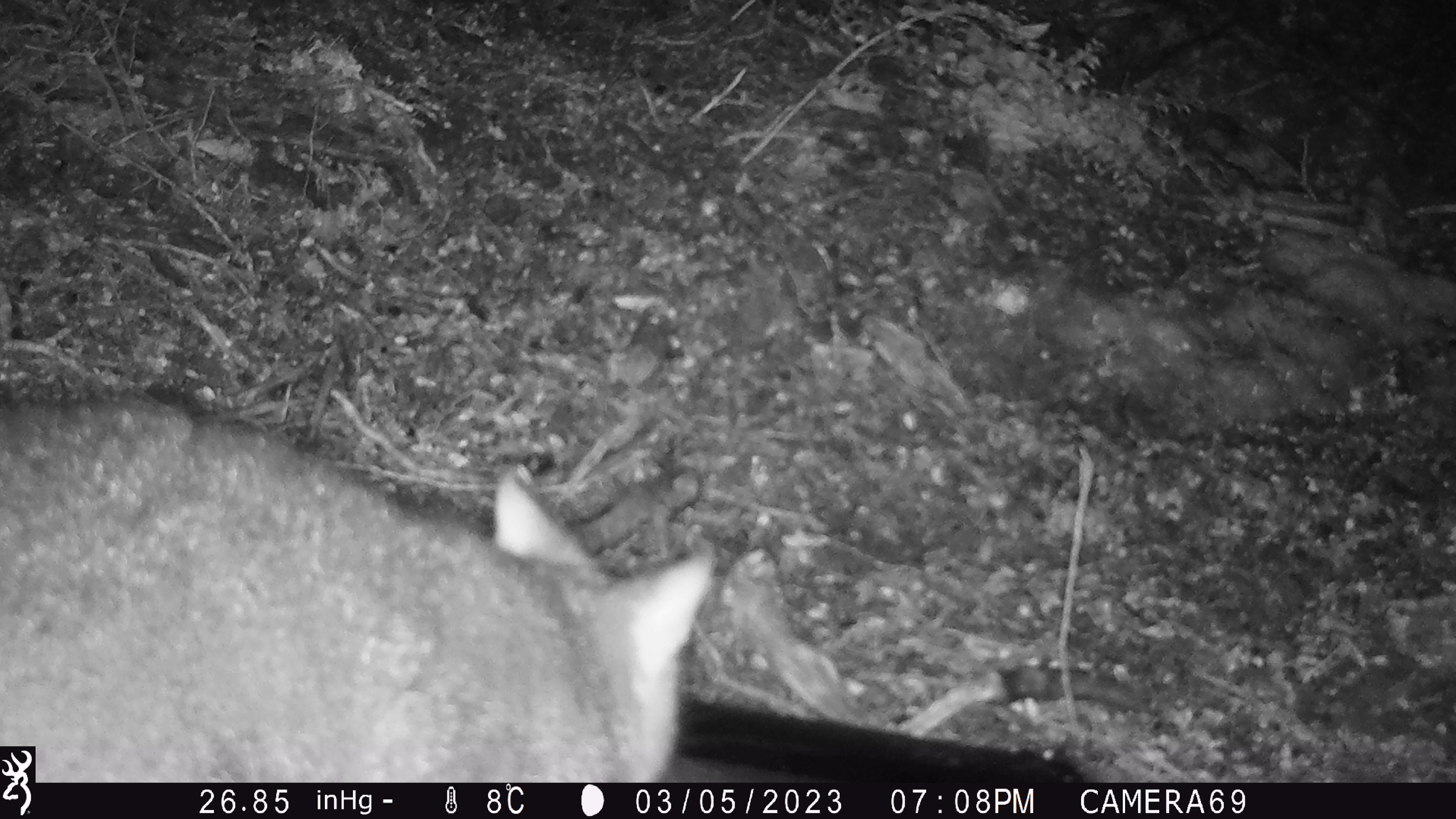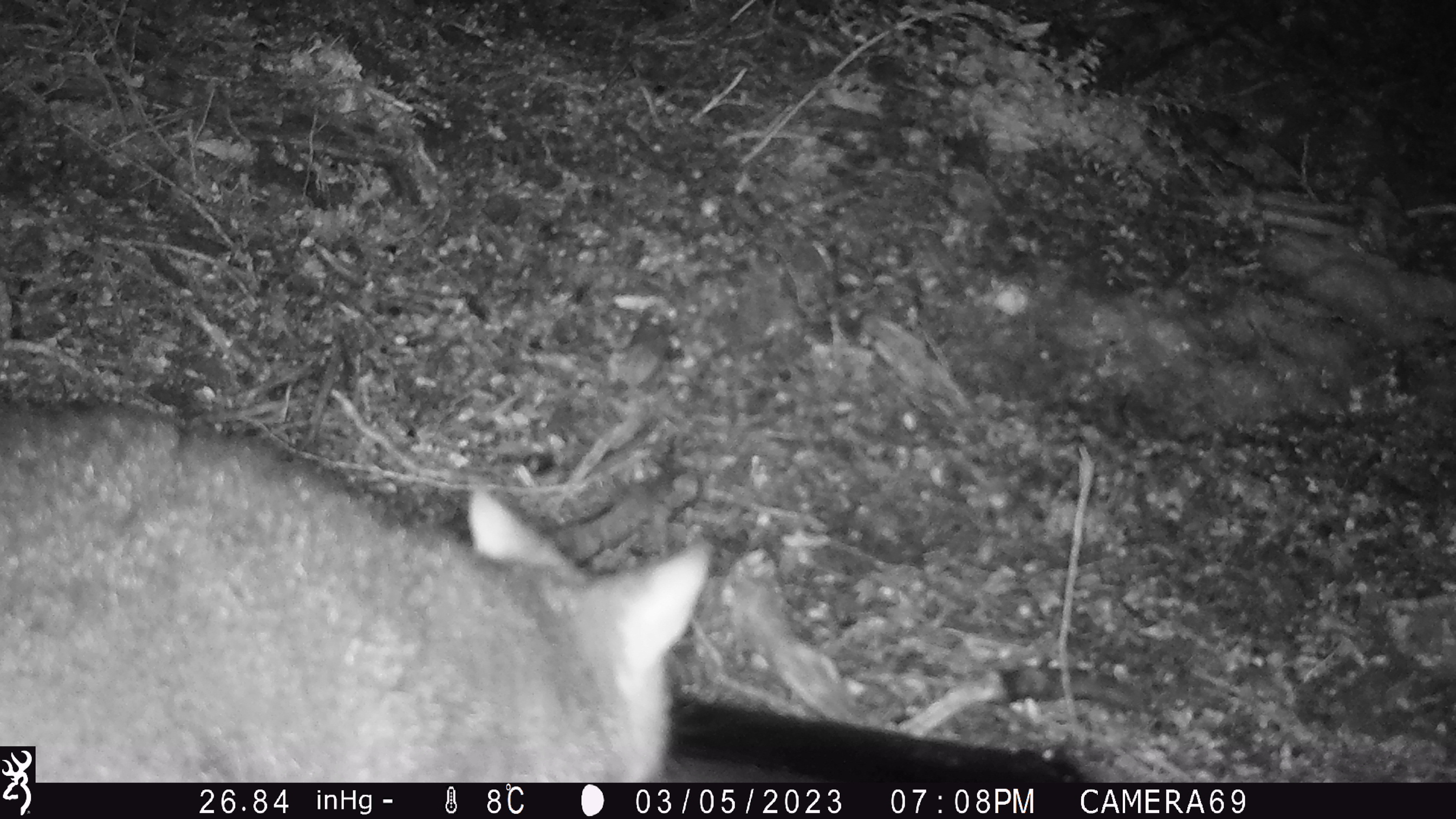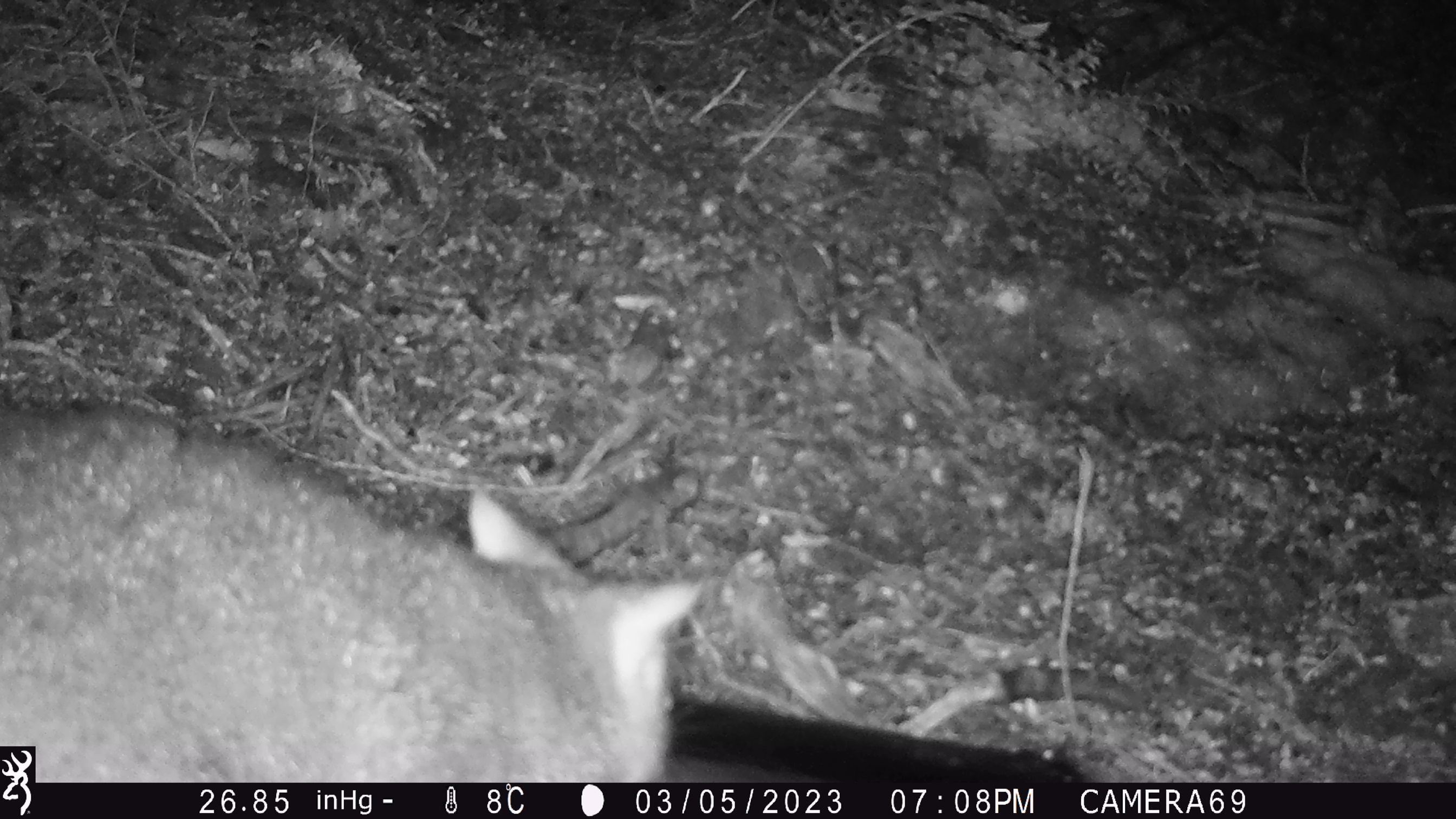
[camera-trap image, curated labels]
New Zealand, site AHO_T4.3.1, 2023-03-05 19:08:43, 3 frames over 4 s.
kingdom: Animalia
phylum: Chordata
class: Mammalia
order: Carnivora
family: Mustelidae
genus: Mustela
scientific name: Mustela erminea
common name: stoat